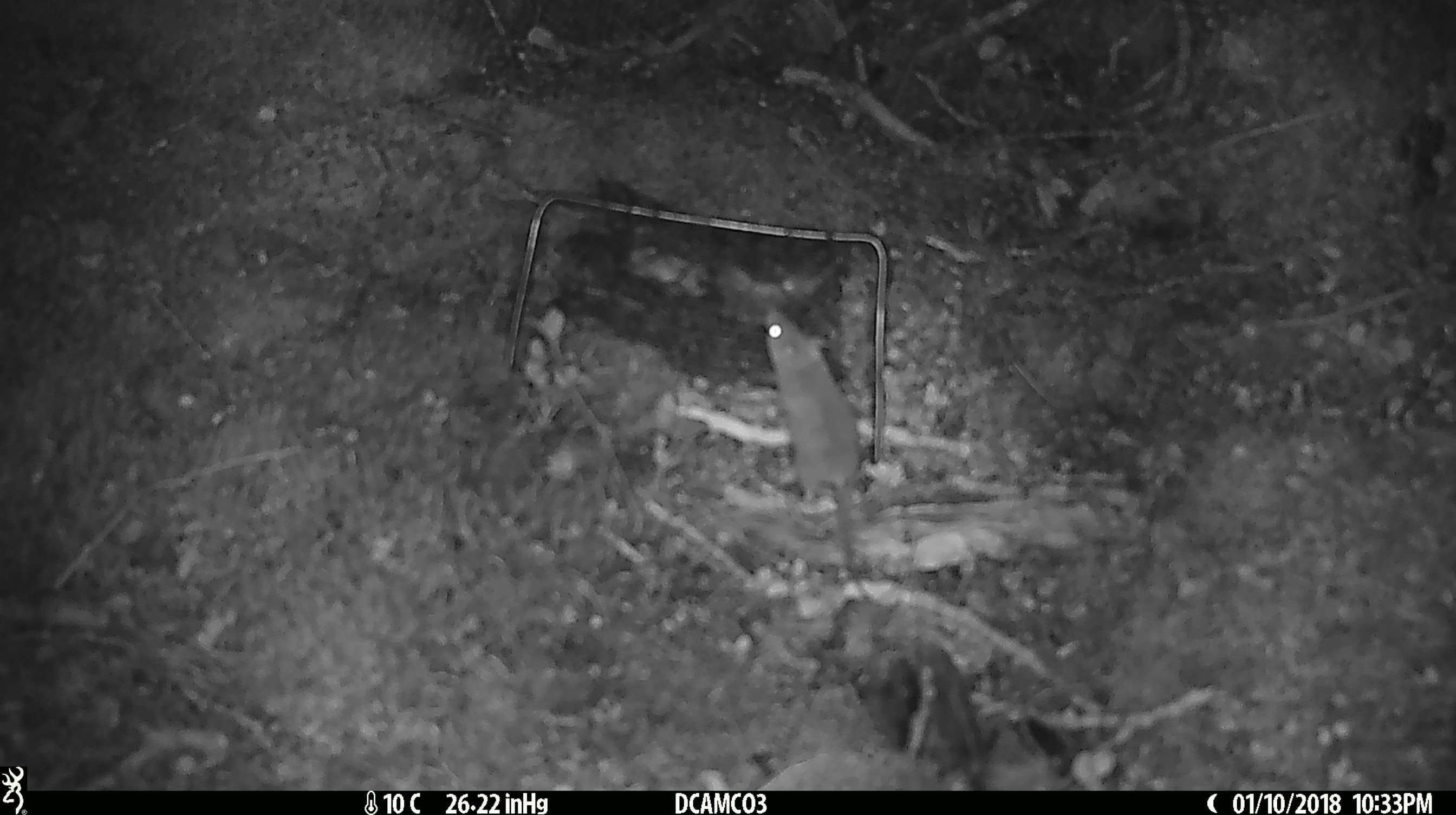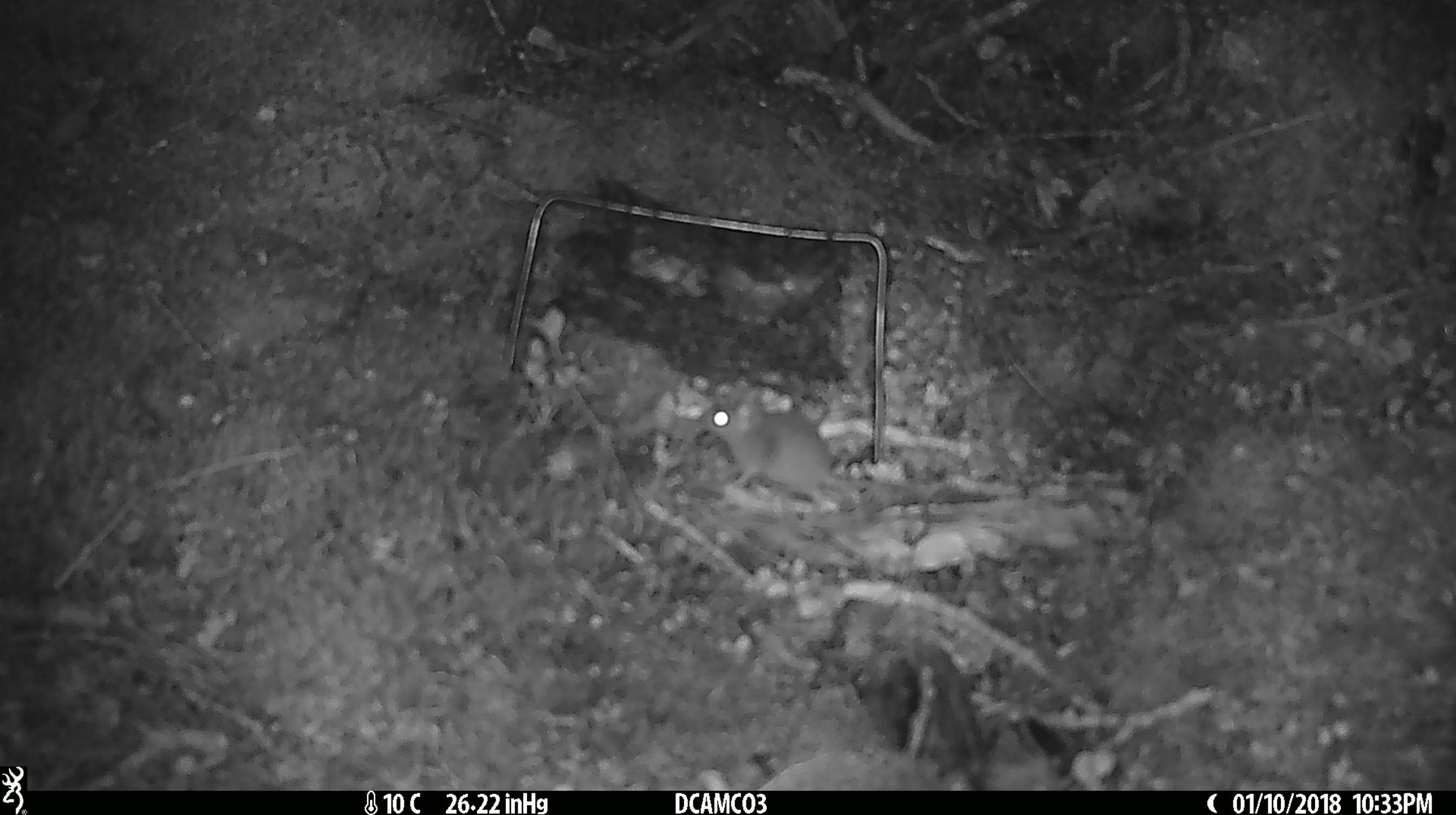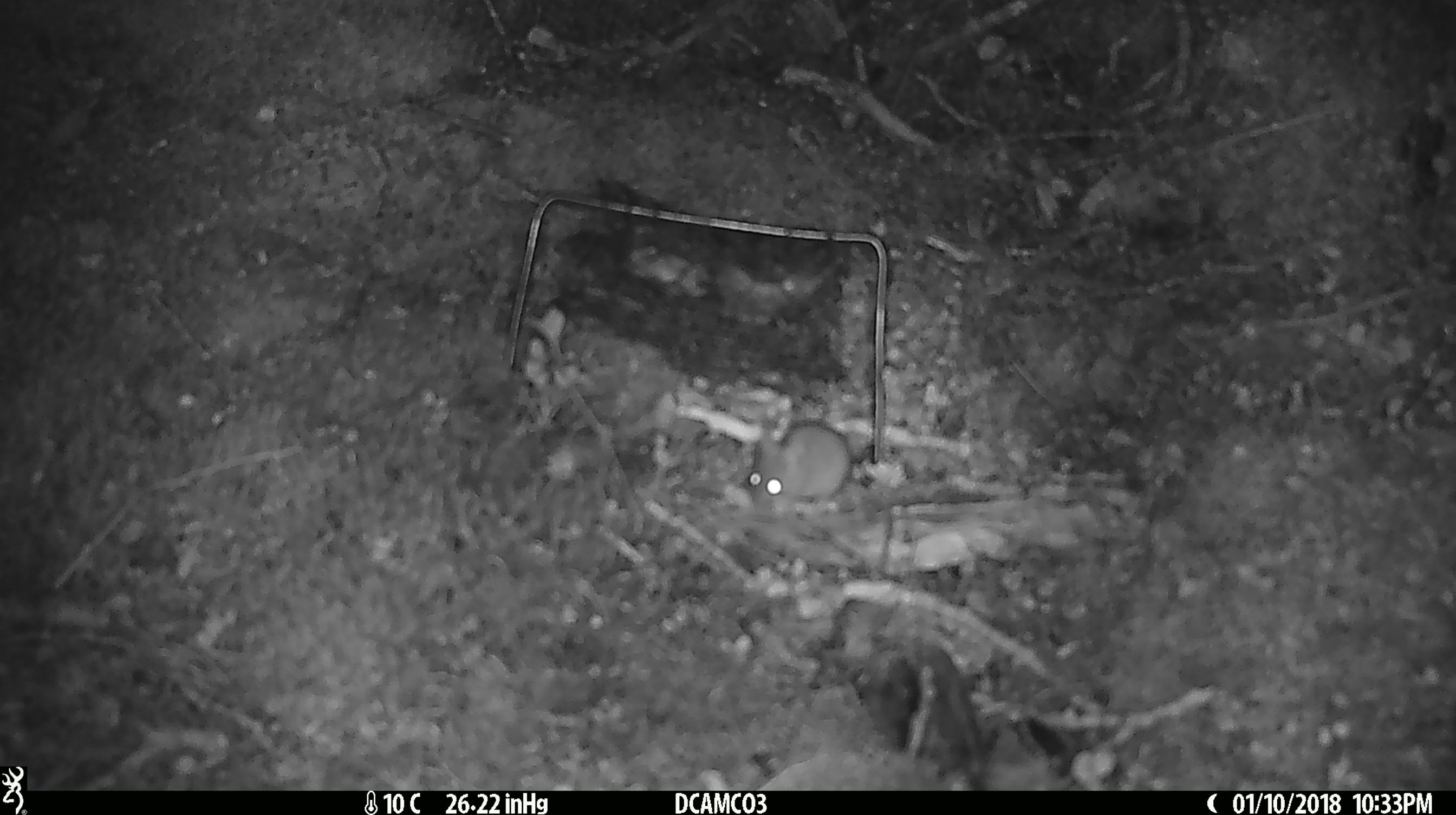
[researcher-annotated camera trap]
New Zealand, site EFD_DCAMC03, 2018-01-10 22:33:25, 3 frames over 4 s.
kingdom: Animalia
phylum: Chordata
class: Mammalia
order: Rodentia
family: Muridae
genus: Mus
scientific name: Mus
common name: mouse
Mouse (Mus).